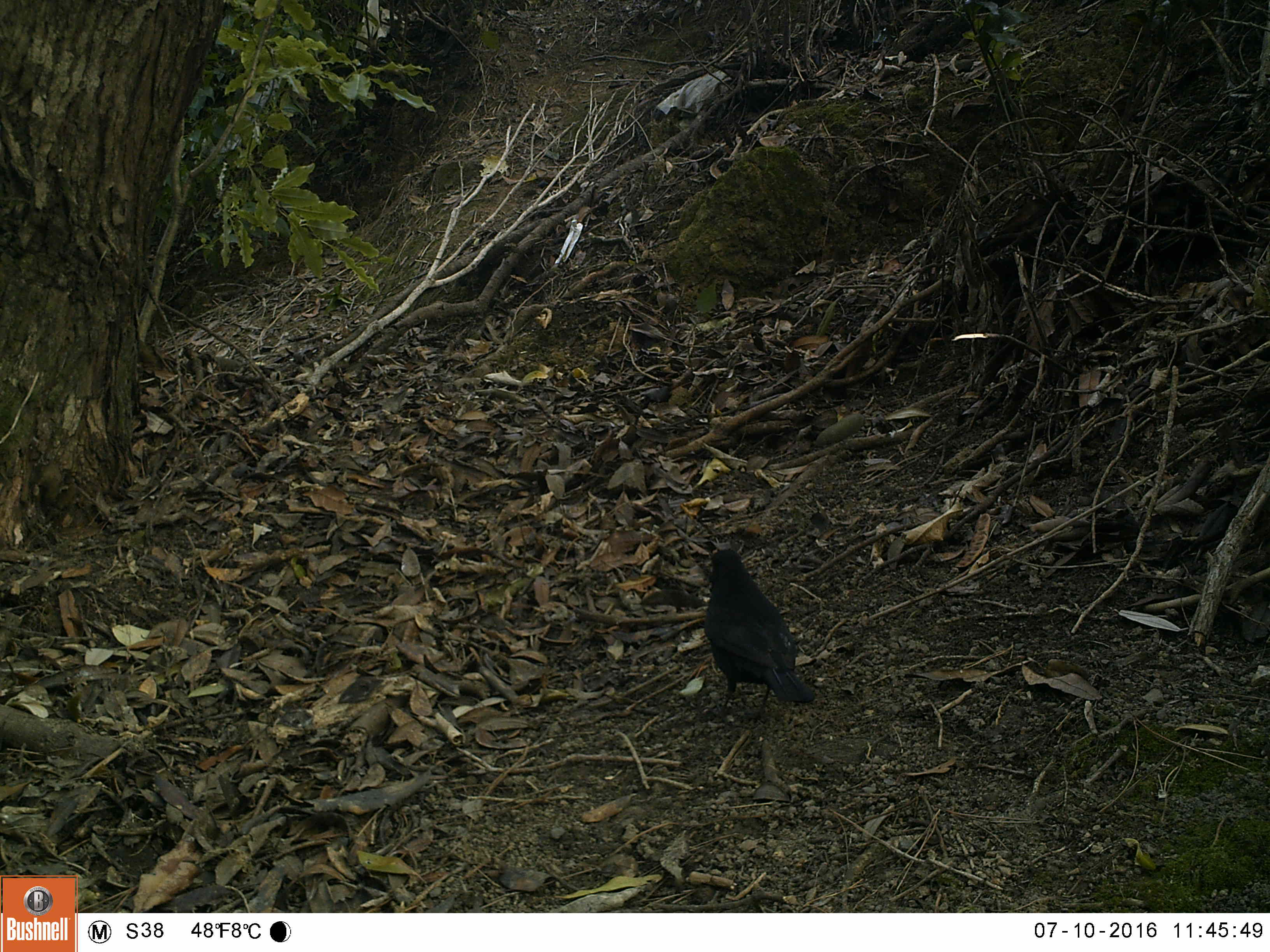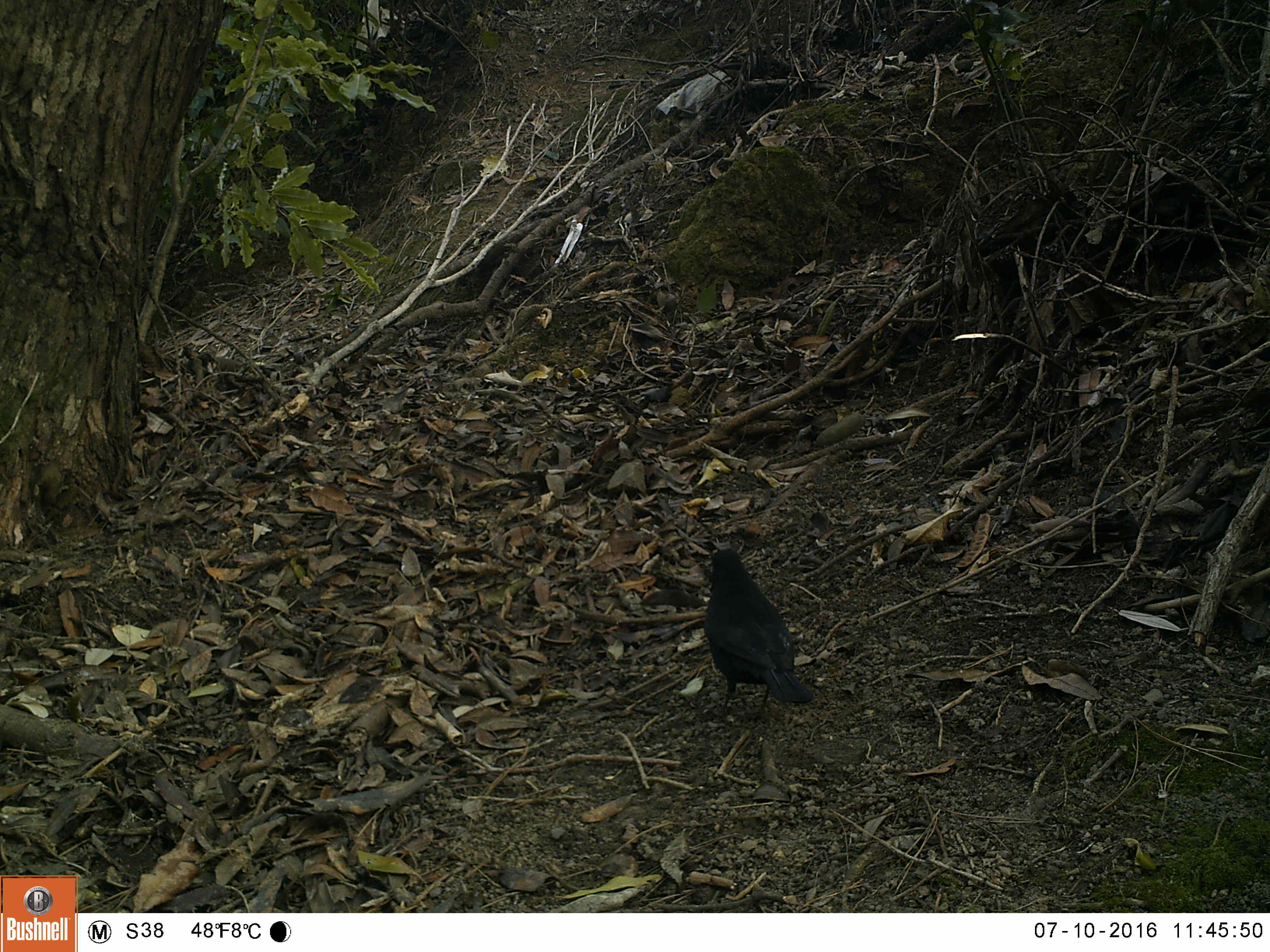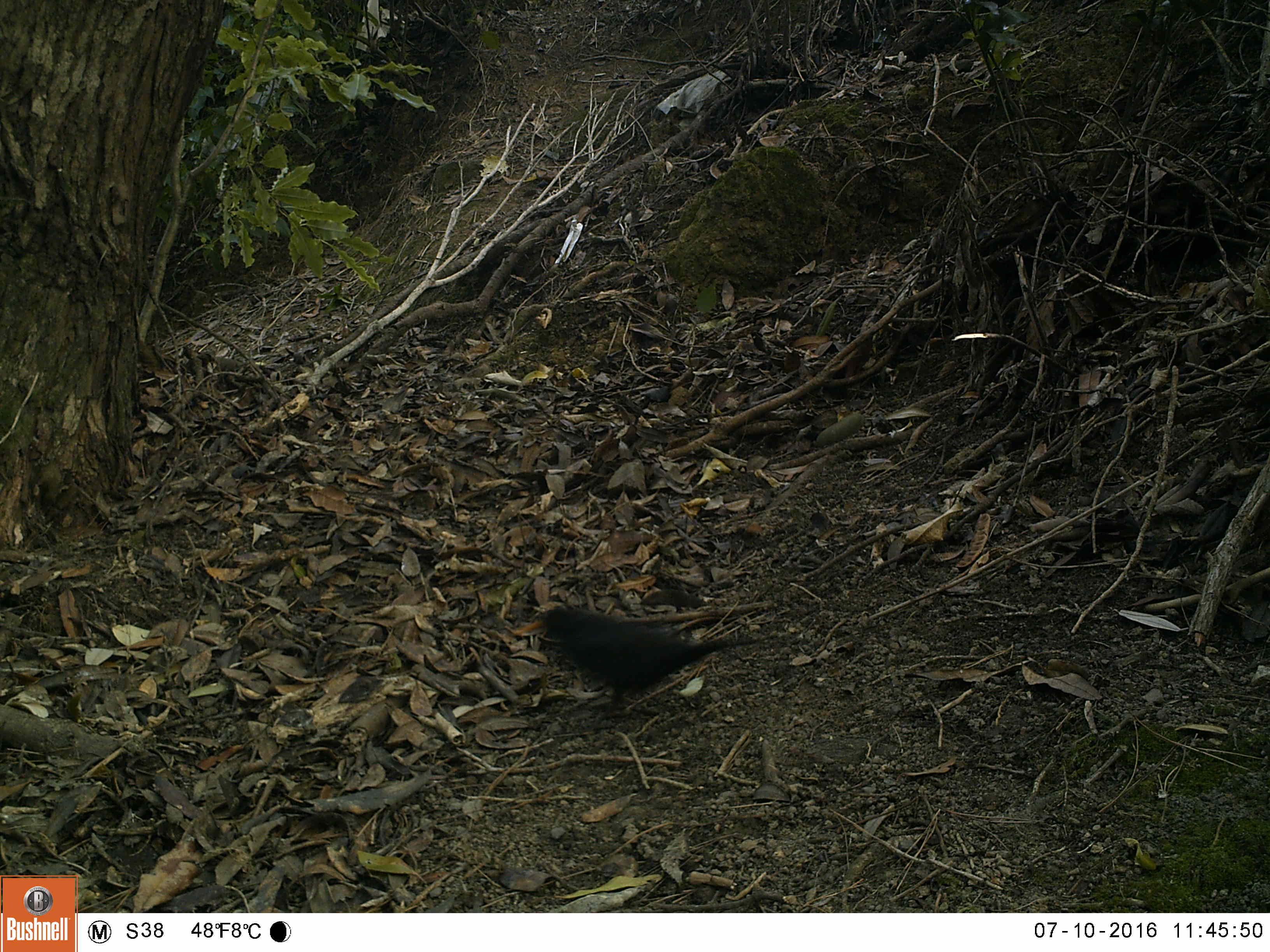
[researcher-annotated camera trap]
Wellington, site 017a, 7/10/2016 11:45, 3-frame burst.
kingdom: Animalia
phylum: Chordata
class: Aves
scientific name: Aves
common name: bird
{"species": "bird (Aves)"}